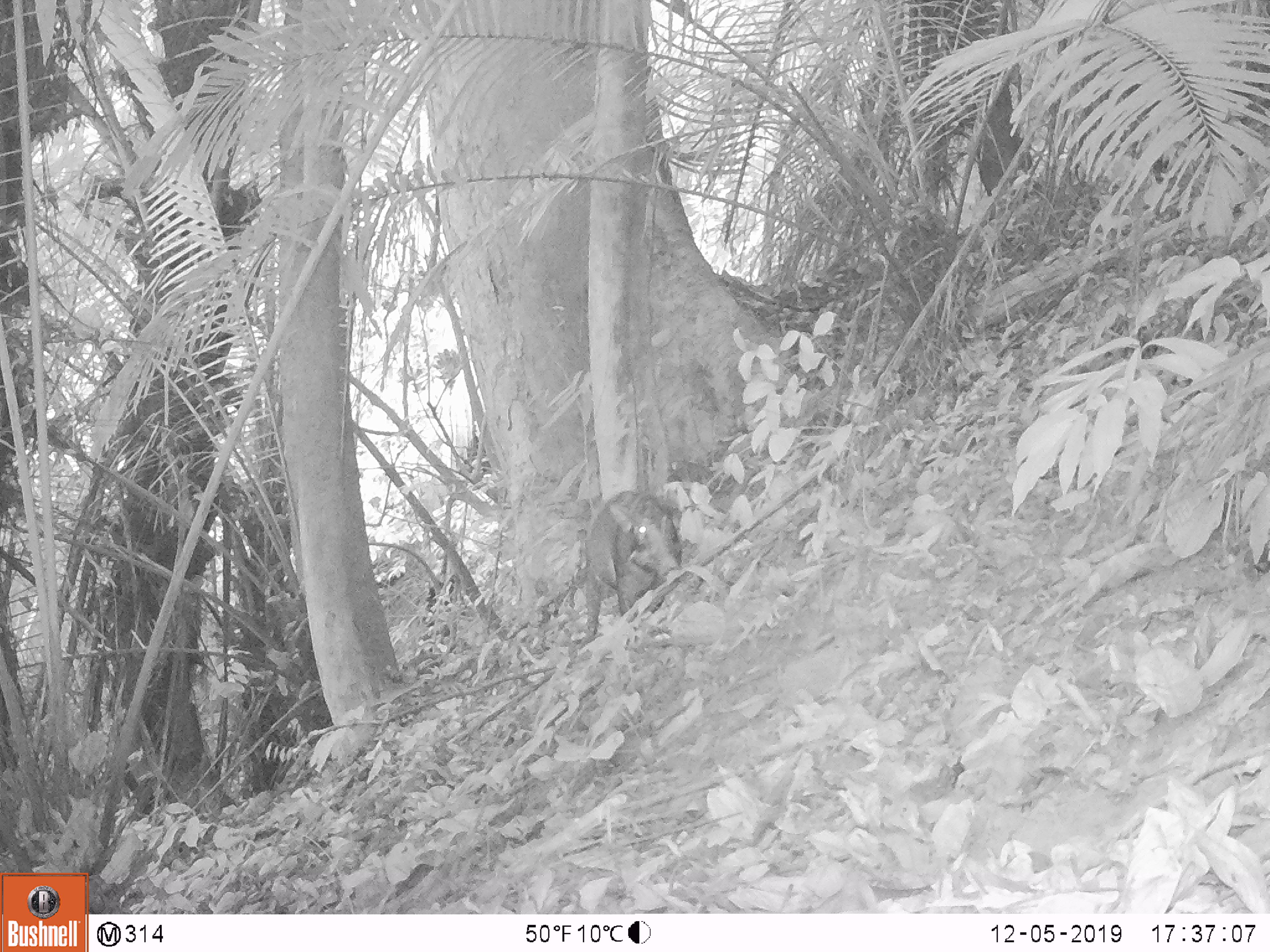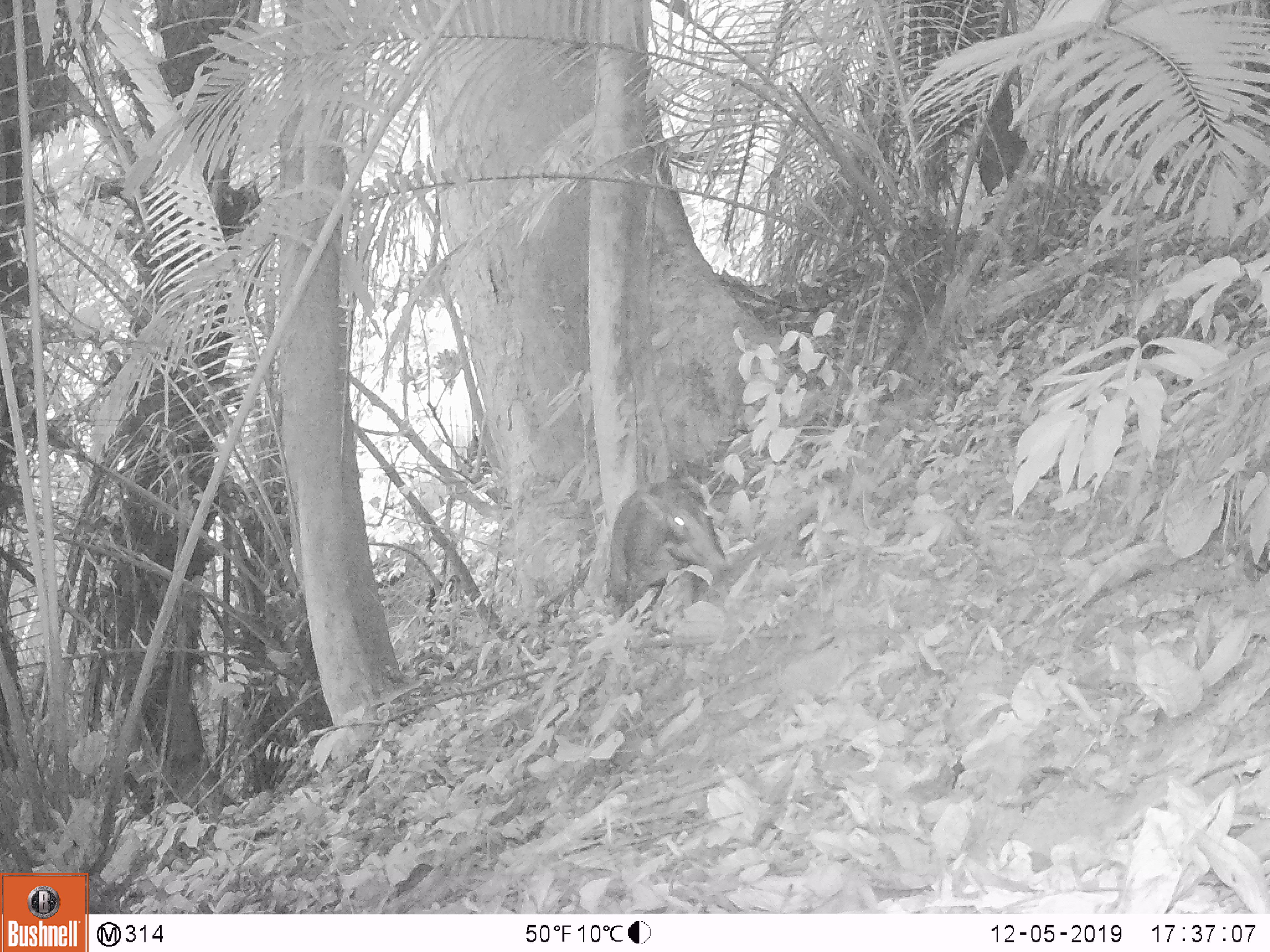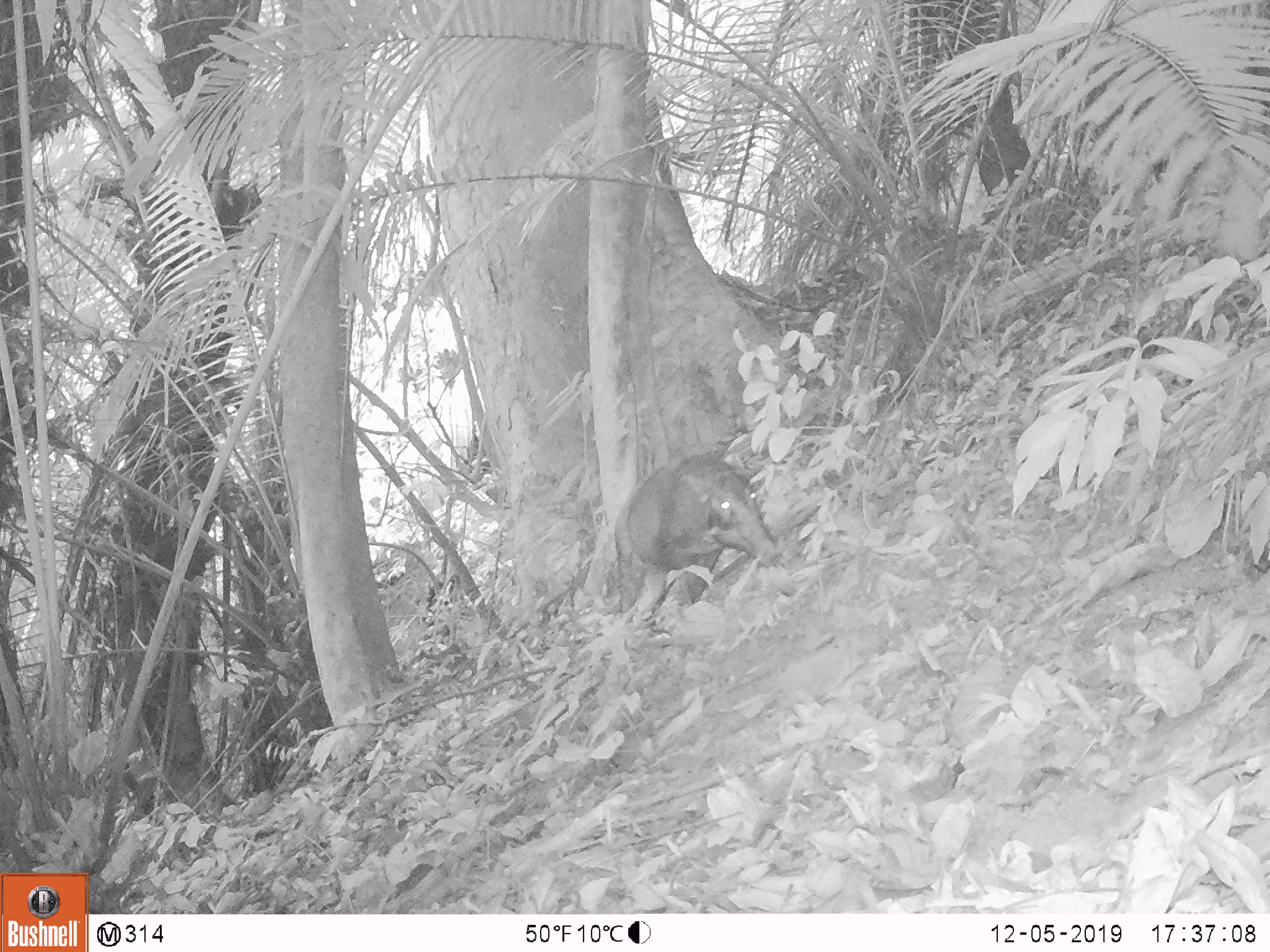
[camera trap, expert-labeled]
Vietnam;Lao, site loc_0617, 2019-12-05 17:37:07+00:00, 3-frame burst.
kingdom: Animalia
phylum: Chordata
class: Mammalia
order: Artiodactyla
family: Suidae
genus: Sus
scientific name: Sus scrofa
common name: eurasian wild pig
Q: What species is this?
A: Eurasian wild pig (Sus scrofa).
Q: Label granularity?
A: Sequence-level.